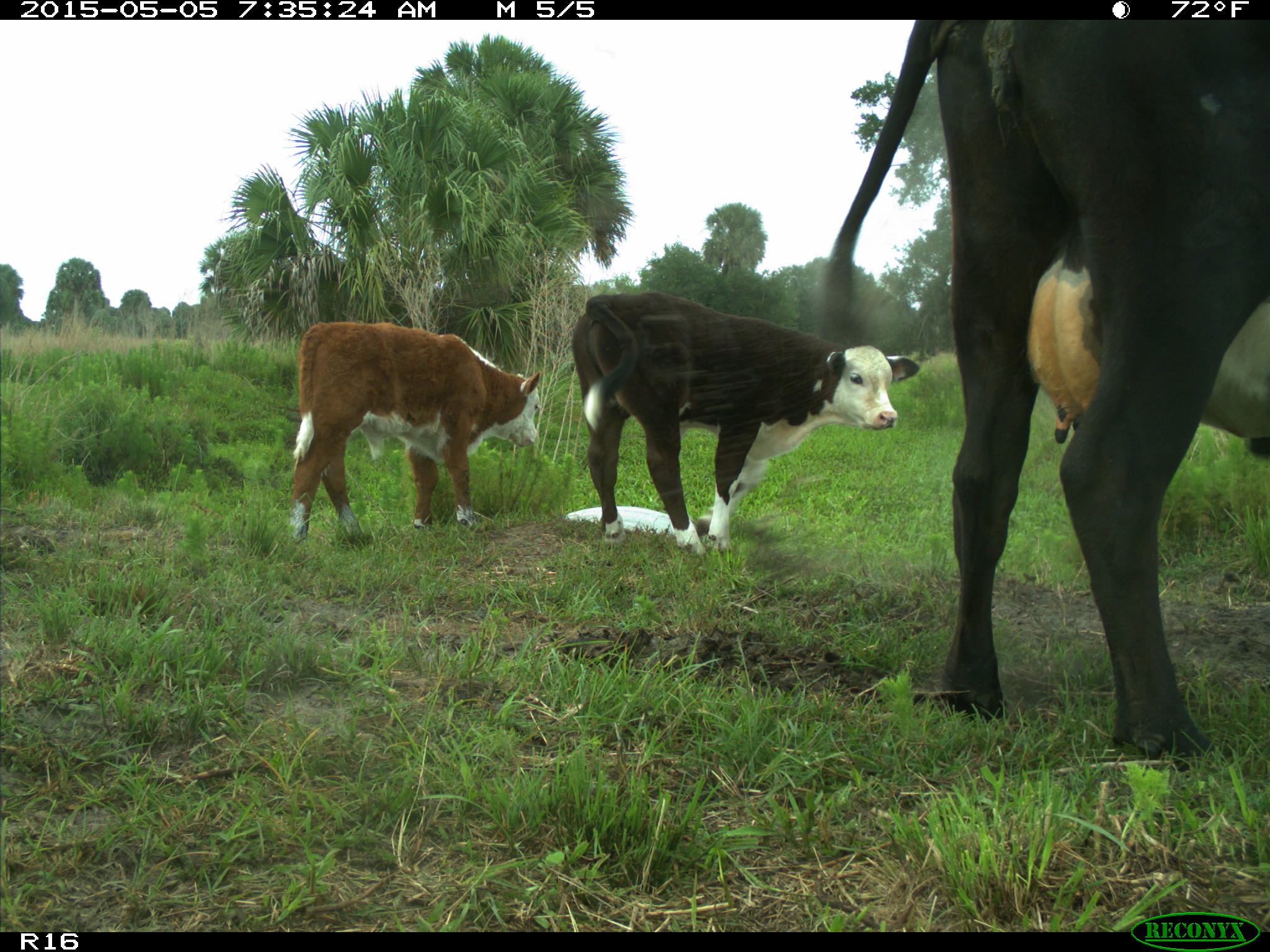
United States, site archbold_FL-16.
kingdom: Animalia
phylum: Chordata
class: Mammalia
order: Artiodactyla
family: Bovidae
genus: Bos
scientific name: Bos taurus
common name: domestic cow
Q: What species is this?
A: Bos taurus (domestic cow).